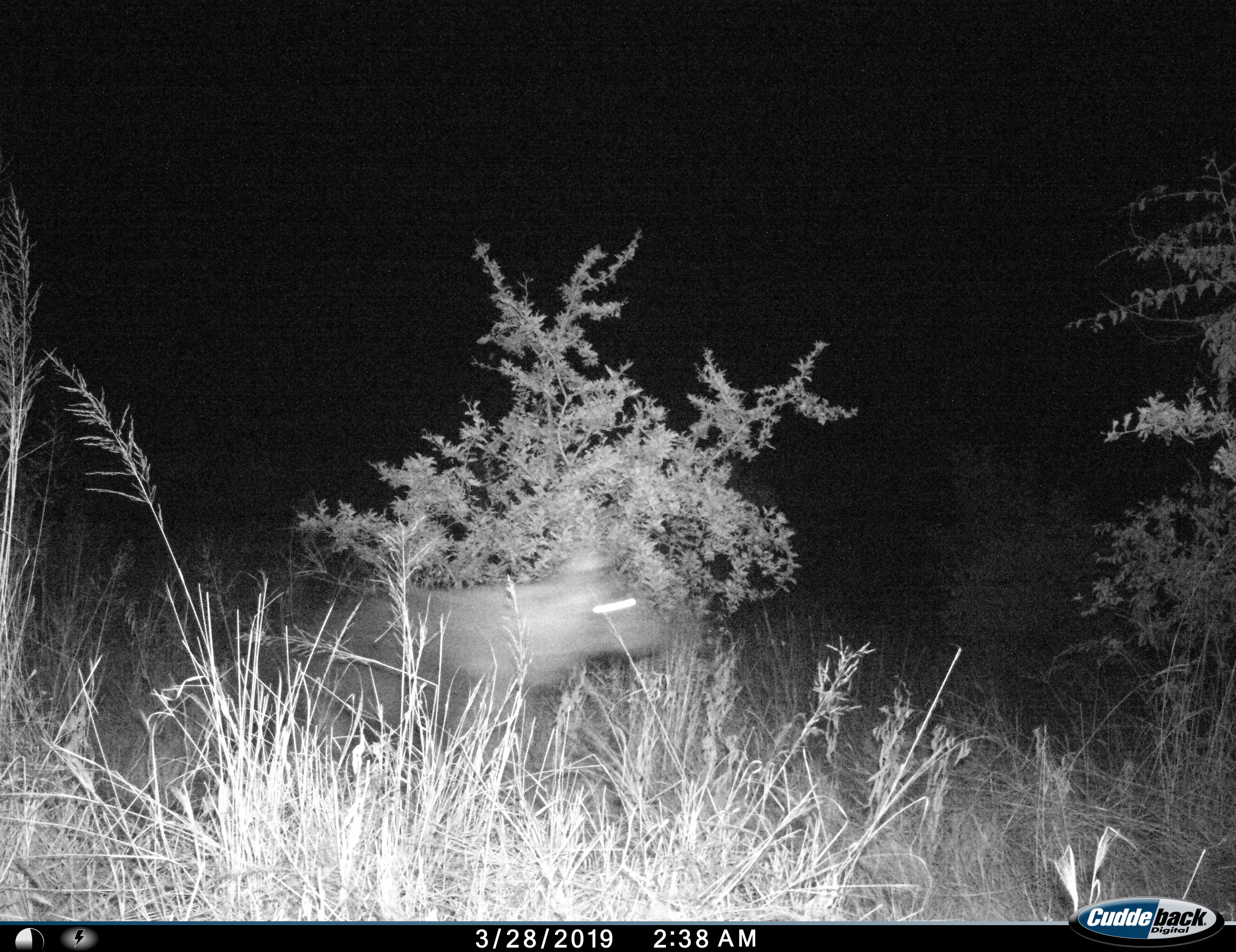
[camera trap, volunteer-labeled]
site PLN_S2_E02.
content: unidentified animal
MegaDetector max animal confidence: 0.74